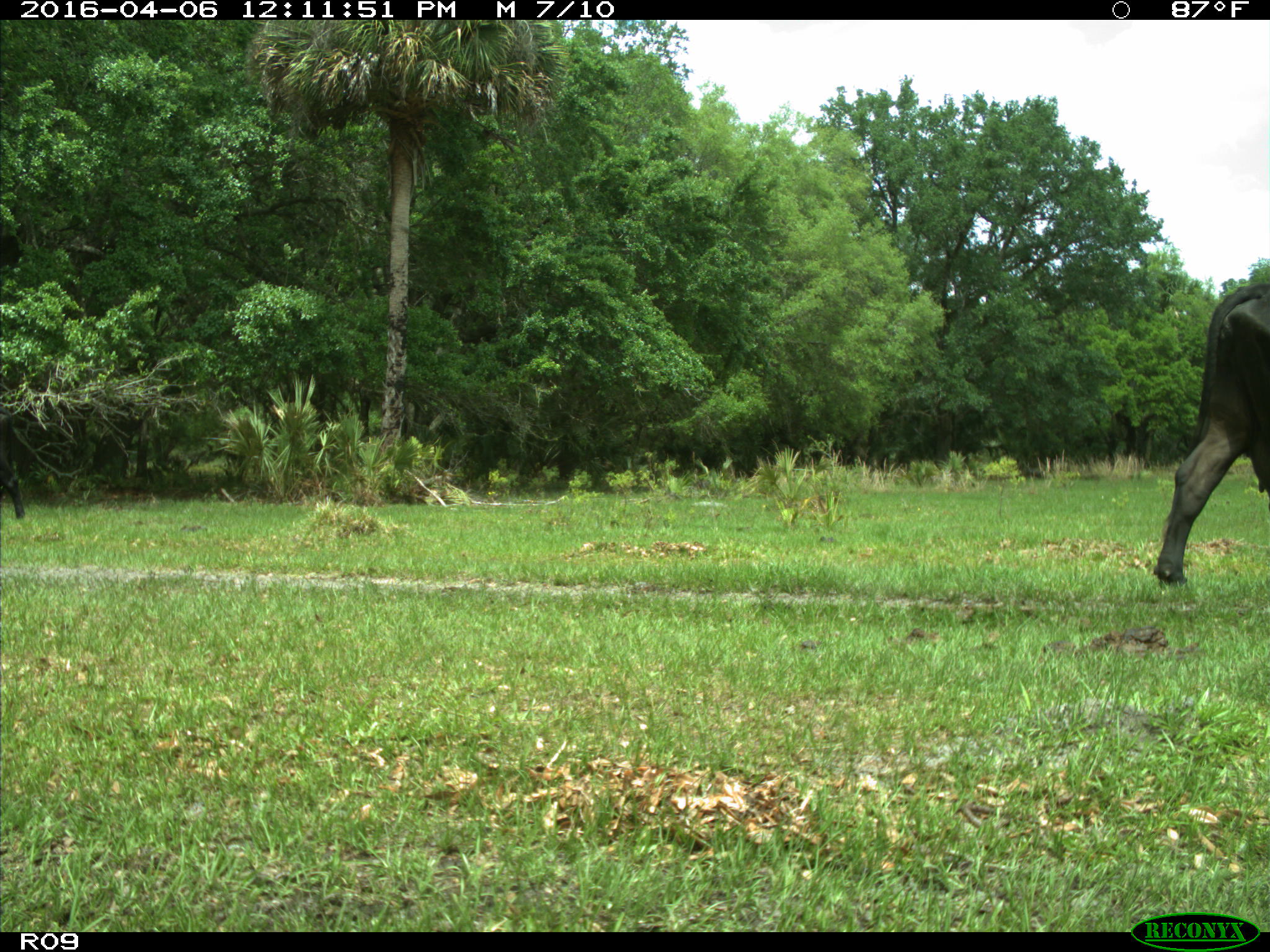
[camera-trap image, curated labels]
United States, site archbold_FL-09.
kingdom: Animalia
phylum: Chordata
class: Mammalia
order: Artiodactyla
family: Bovidae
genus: Bos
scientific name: Bos taurus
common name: domestic cow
Bos taurus (domestic cow).